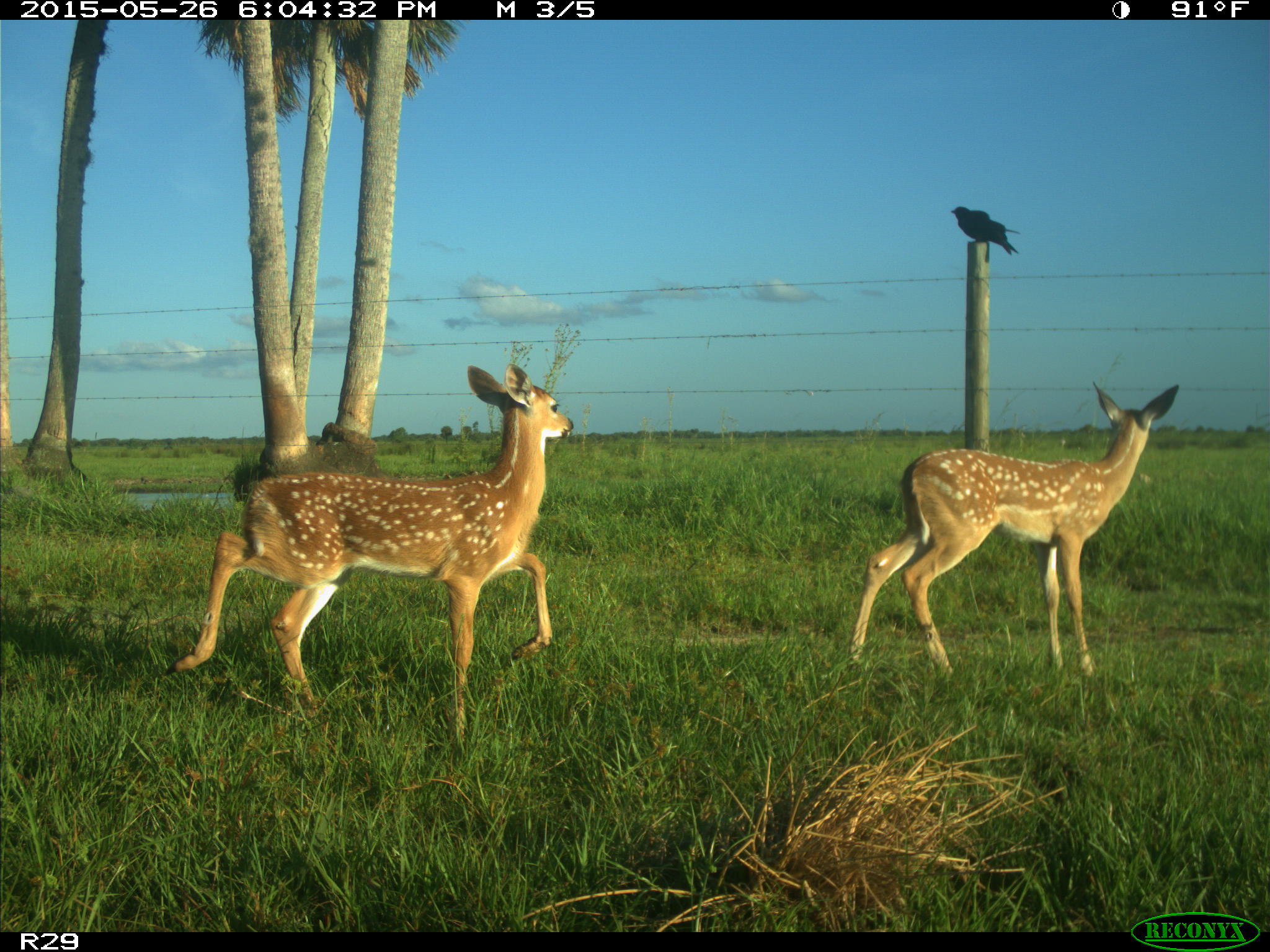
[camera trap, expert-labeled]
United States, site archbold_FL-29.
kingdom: Animalia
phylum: Chordata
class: Mammalia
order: Artiodactyla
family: Cervidae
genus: Odocoileus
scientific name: Odocoileus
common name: deer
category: unidentified deer